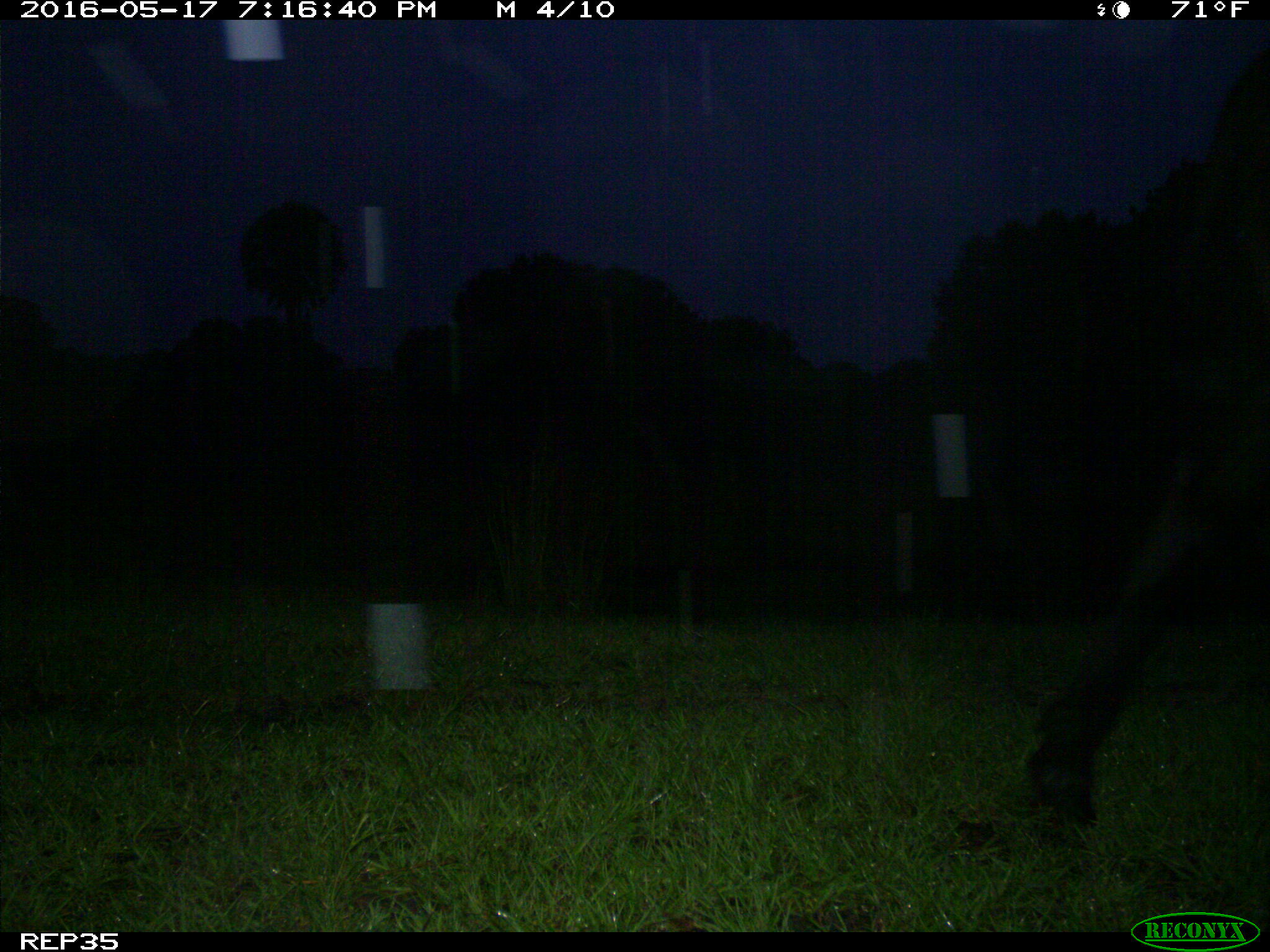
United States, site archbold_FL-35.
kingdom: Animalia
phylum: Chordata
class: Mammalia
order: Artiodactyla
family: Bovidae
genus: Bos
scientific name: Bos taurus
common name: domestic cow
Bos taurus (domestic cow).